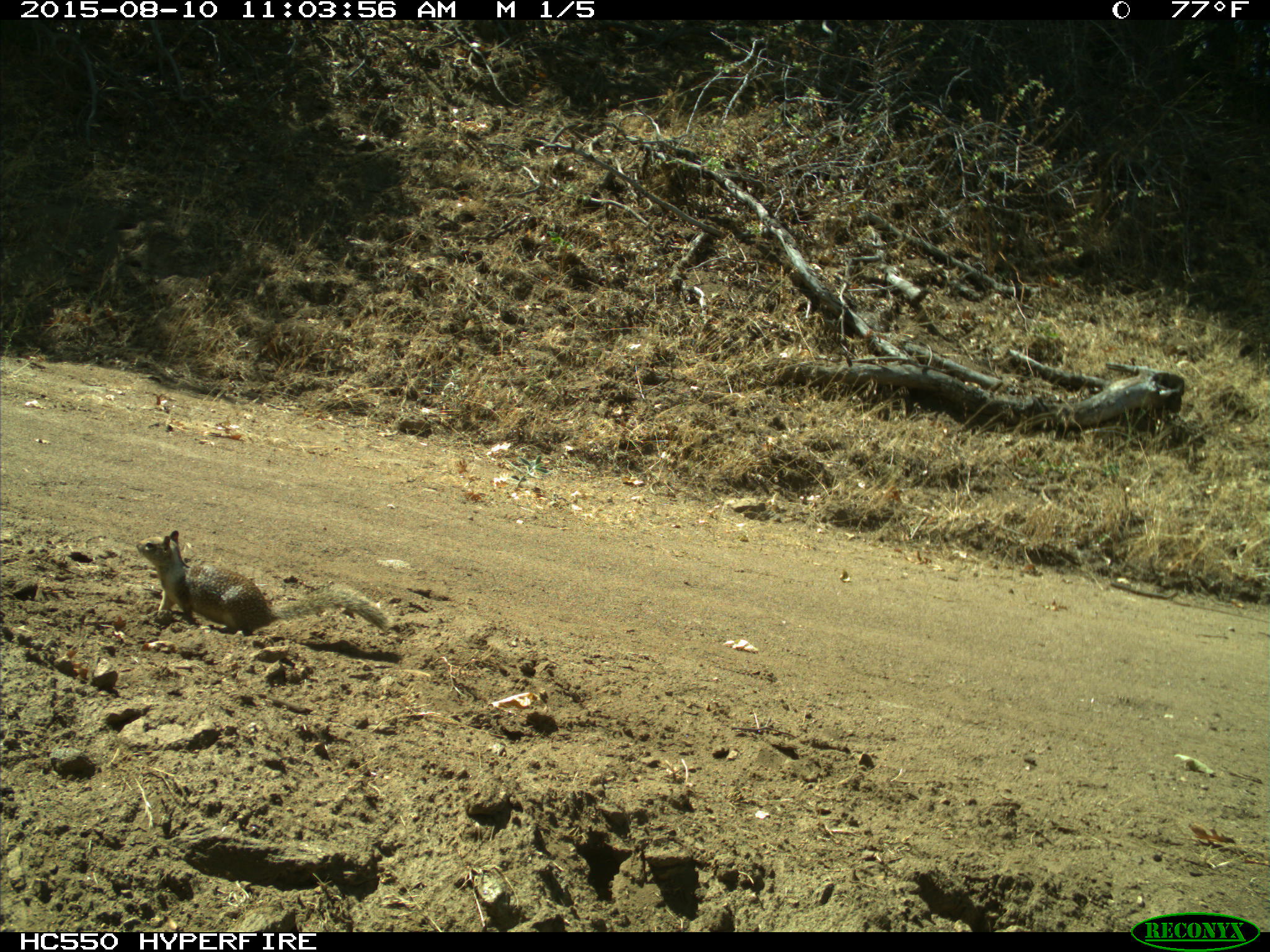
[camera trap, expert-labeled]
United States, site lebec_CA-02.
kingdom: Animalia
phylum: Chordata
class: Mammalia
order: Rodentia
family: Sciuridae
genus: Otospermophilus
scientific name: Otospermophilus beecheyi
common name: california ground squirrel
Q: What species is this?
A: Otospermophilus beecheyi (california ground squirrel).